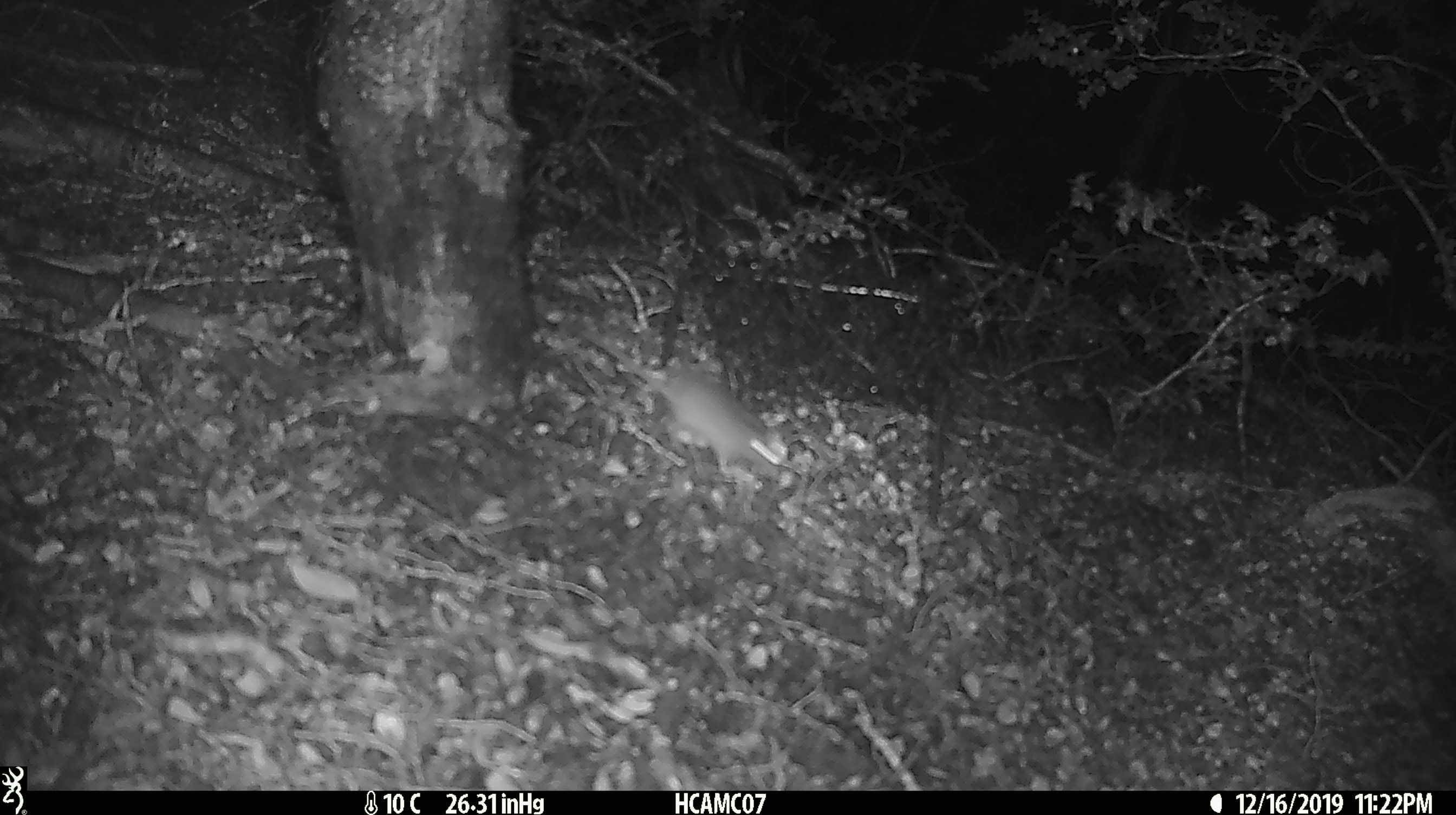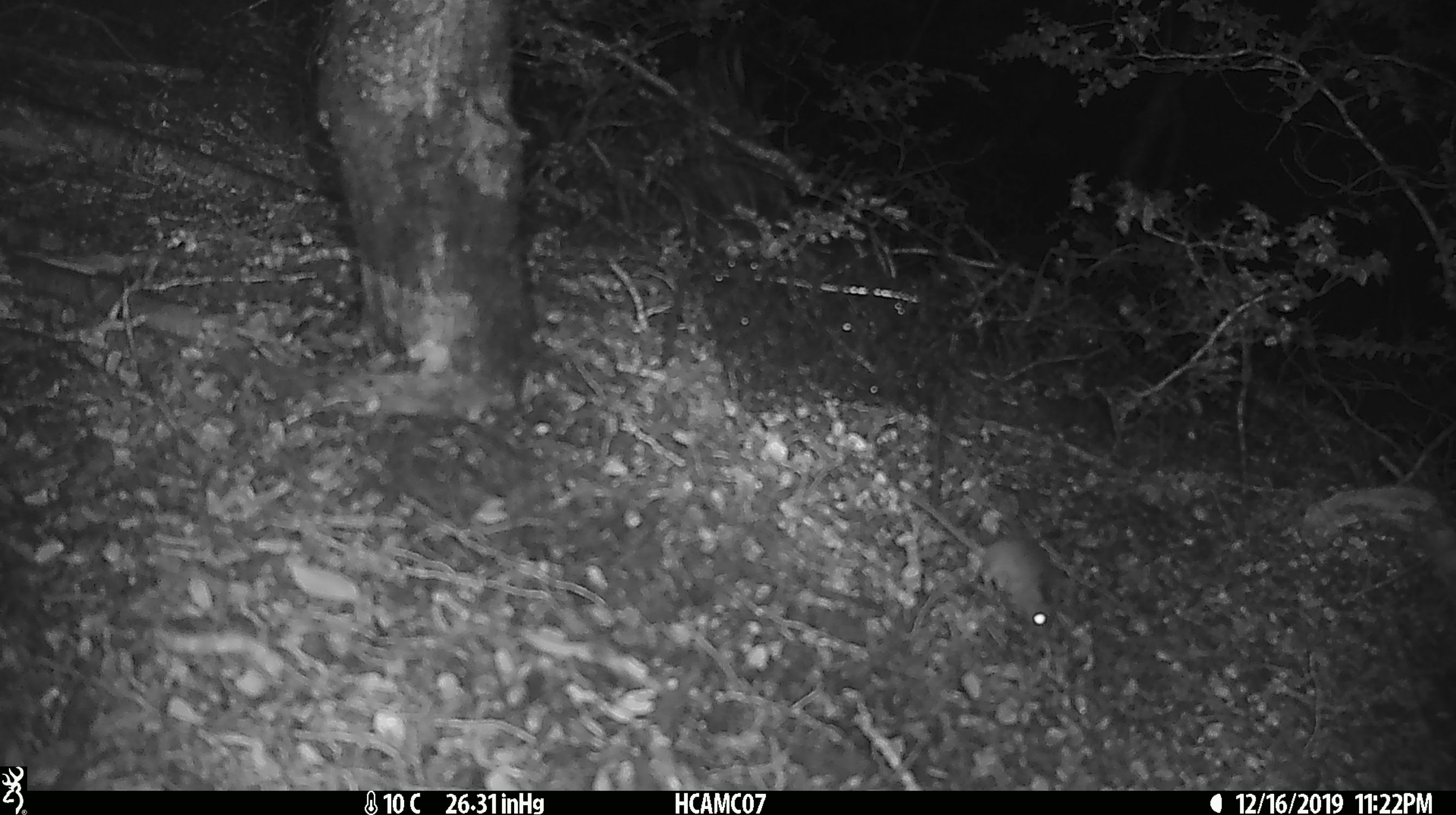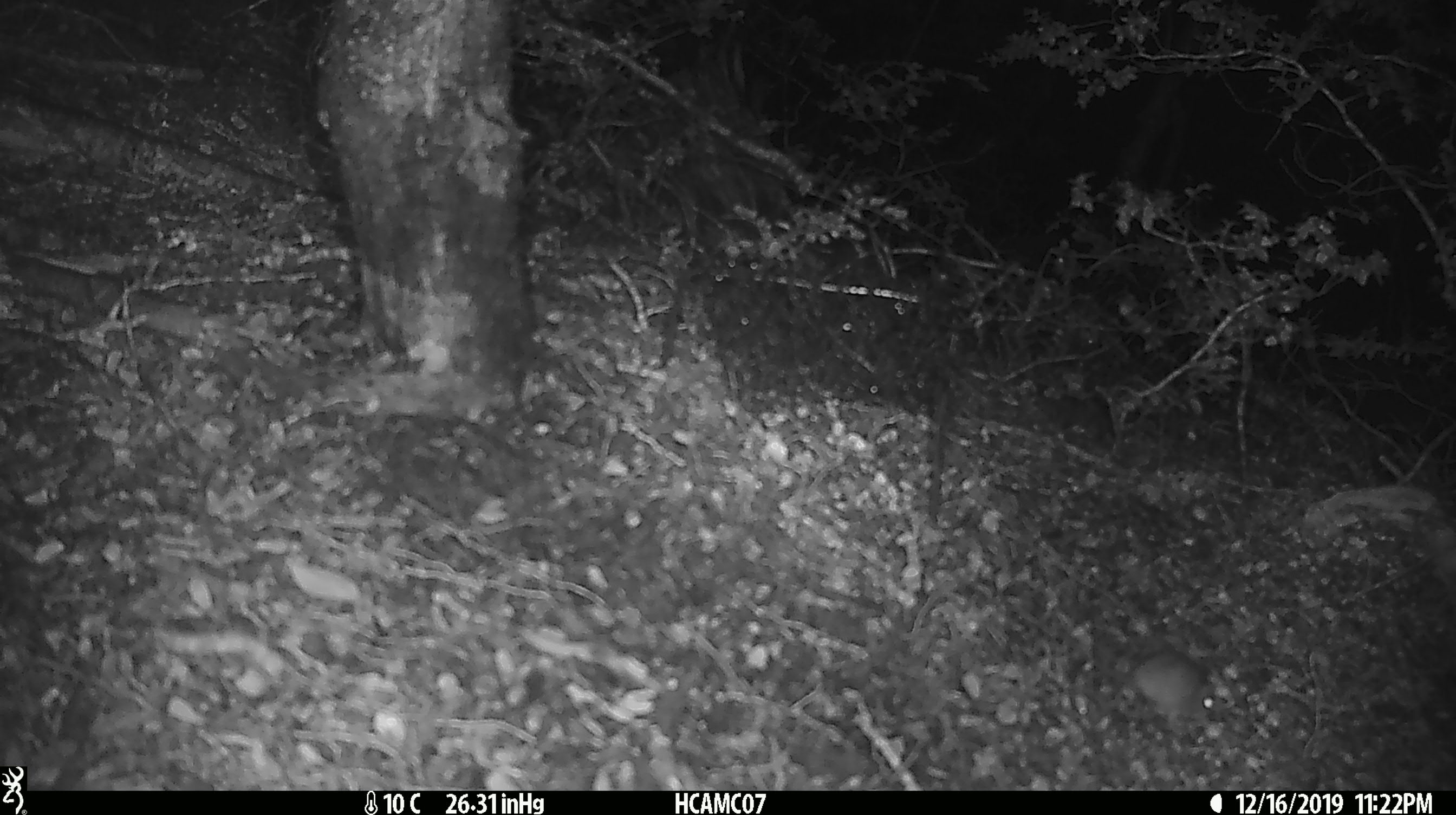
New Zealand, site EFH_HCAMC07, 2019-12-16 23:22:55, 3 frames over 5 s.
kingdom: Animalia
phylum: Chordata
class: Mammalia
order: Rodentia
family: Muridae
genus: Mus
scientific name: Mus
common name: mouse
Mouse (Mus).